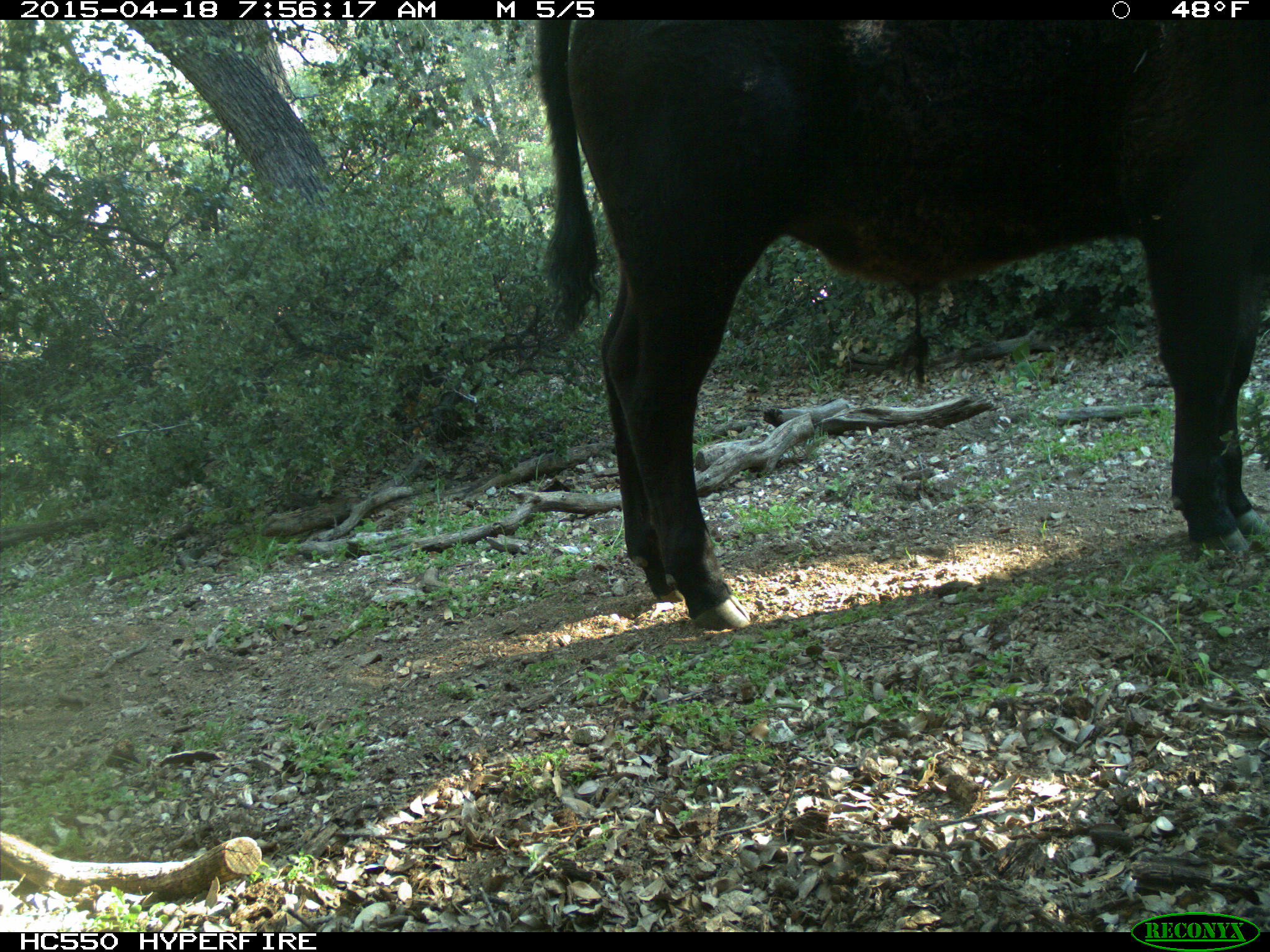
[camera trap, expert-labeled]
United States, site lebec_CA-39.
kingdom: Animalia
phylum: Chordata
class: Mammalia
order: Artiodactyla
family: Bovidae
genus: Bos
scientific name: Bos taurus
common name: domestic cow